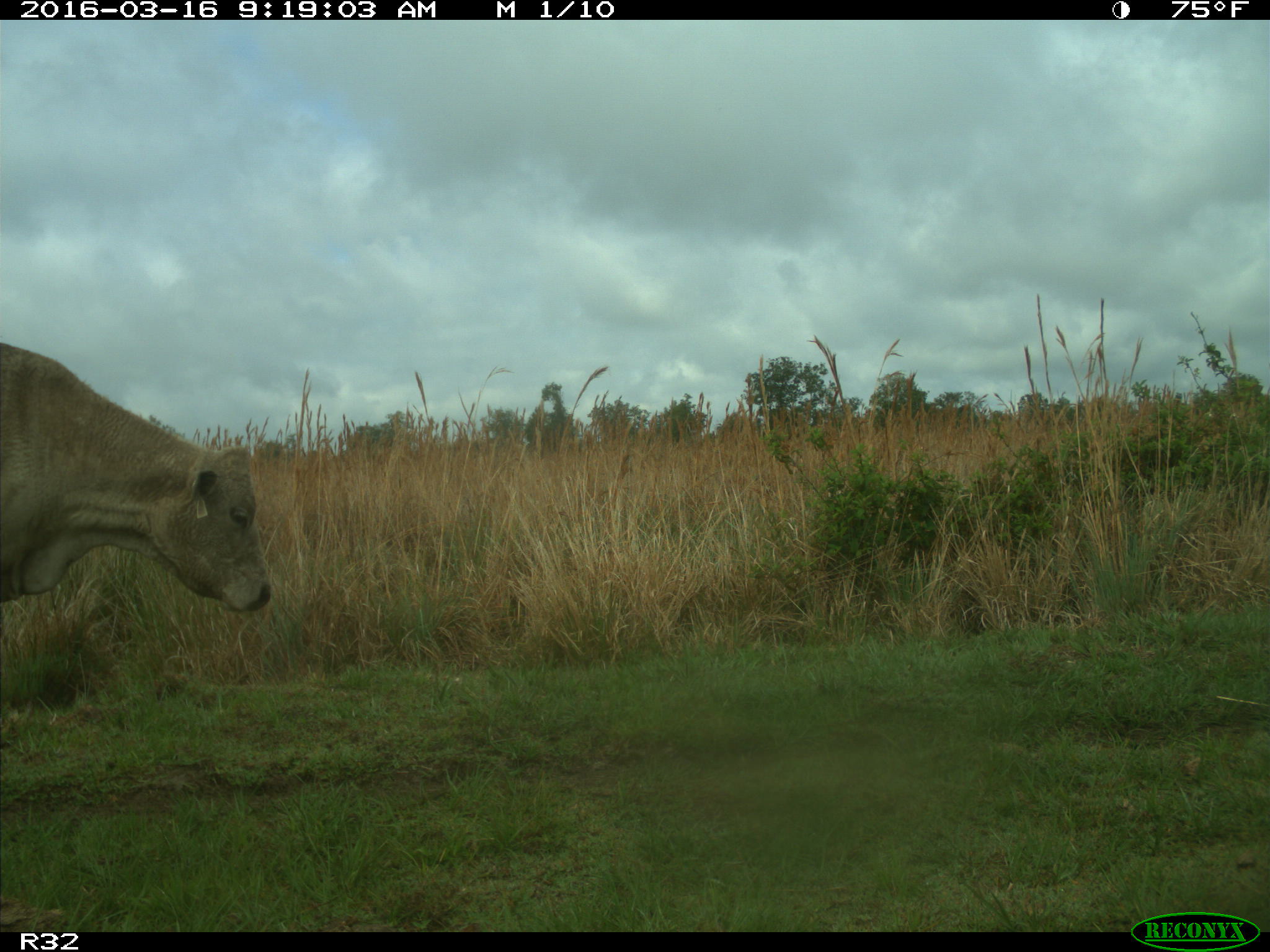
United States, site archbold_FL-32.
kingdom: Animalia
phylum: Chordata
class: Mammalia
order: Artiodactyla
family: Bovidae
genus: Bos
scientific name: Bos taurus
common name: domestic cow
Bos taurus (domestic cow).